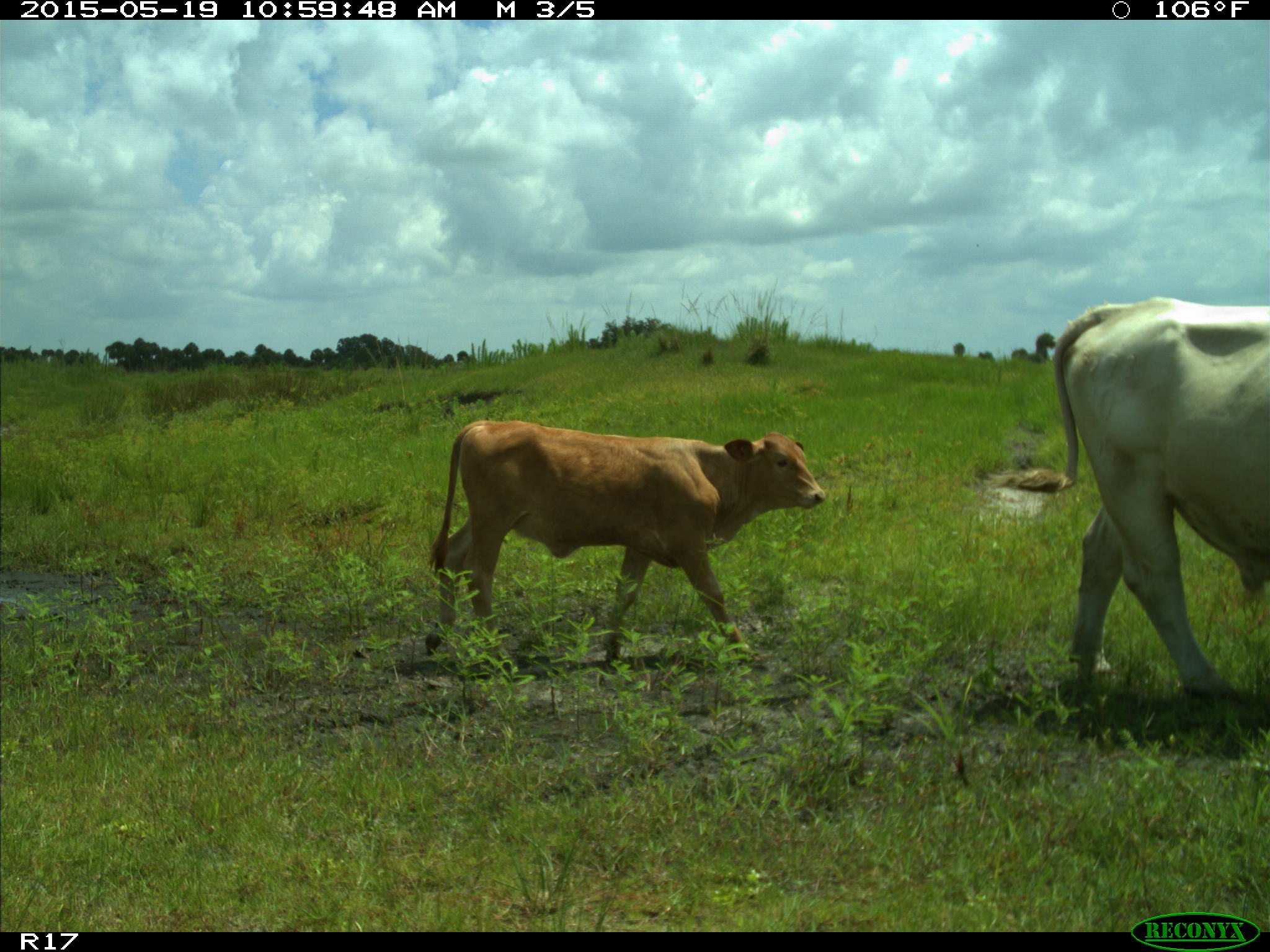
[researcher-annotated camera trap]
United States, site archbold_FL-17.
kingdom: Animalia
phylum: Chordata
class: Mammalia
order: Artiodactyla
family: Bovidae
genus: Bos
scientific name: Bos taurus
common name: domestic cow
Bos taurus (domestic cow).